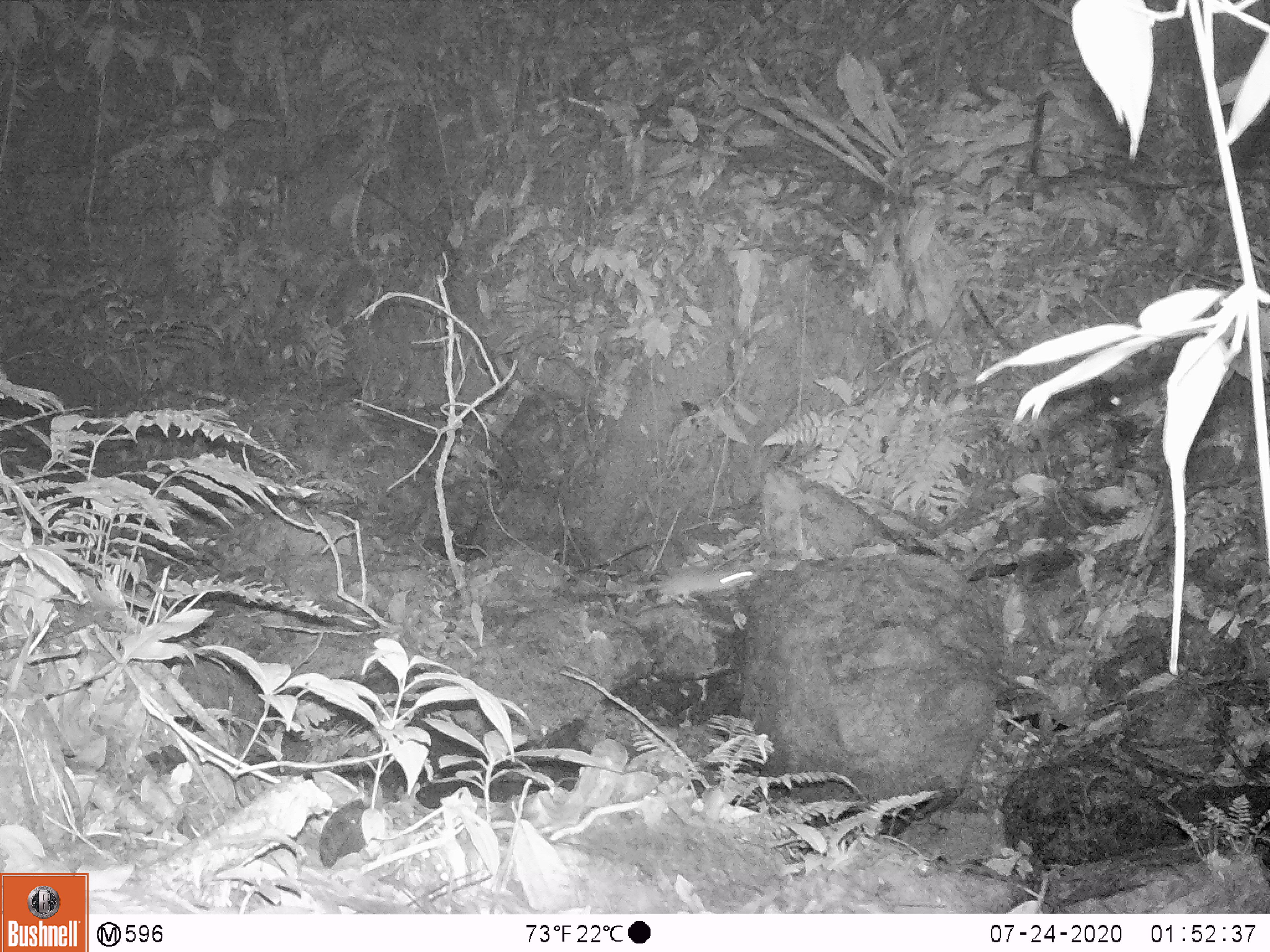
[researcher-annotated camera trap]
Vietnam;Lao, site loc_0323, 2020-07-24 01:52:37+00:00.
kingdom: Animalia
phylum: Chordata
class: Mammalia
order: Rodentia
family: Muridae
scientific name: Muridae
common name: old-world mice and rats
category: unidentified murid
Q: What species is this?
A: Unidentified murid (old-world mice and rats) (Muridae).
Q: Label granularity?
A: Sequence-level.